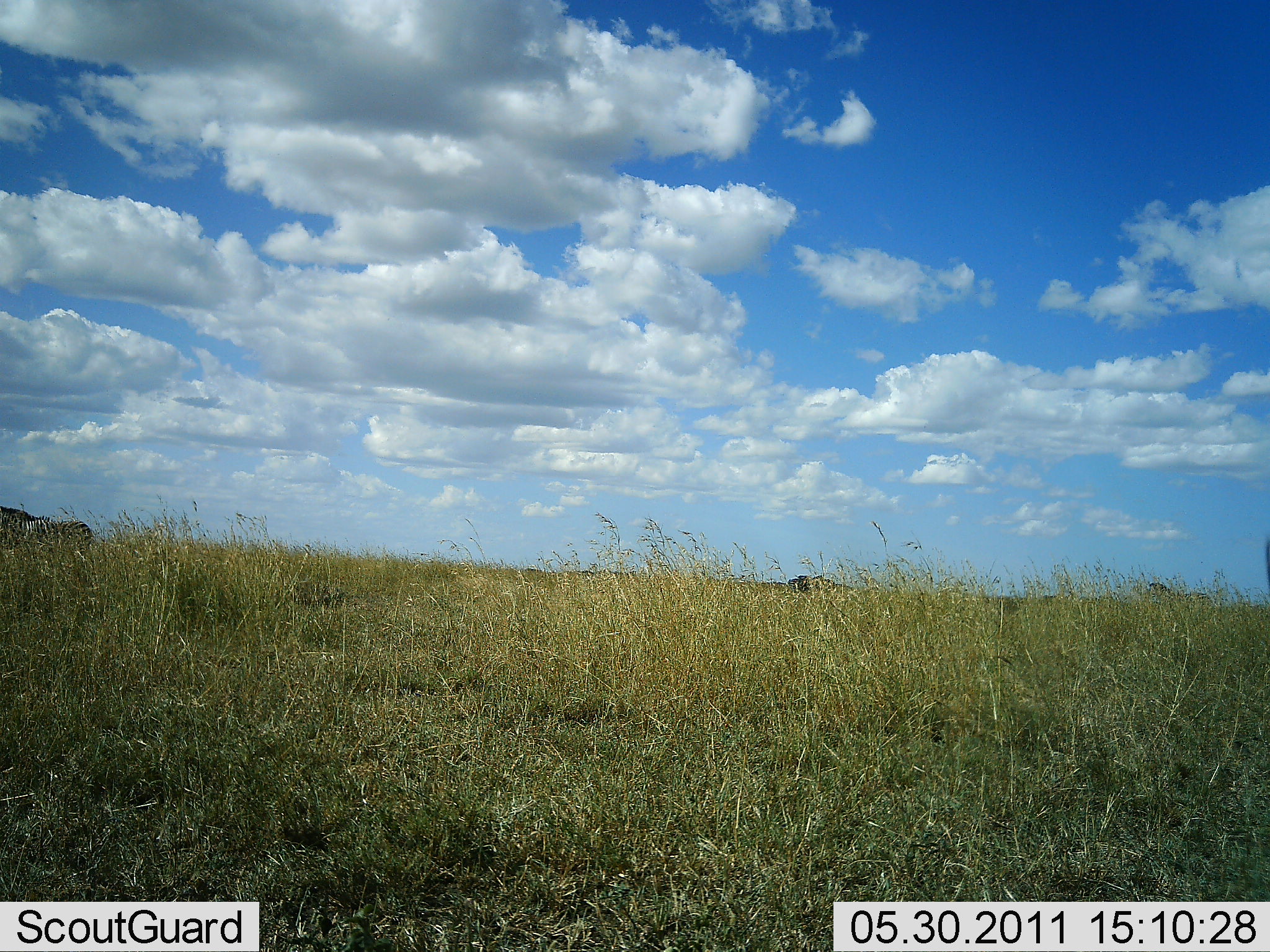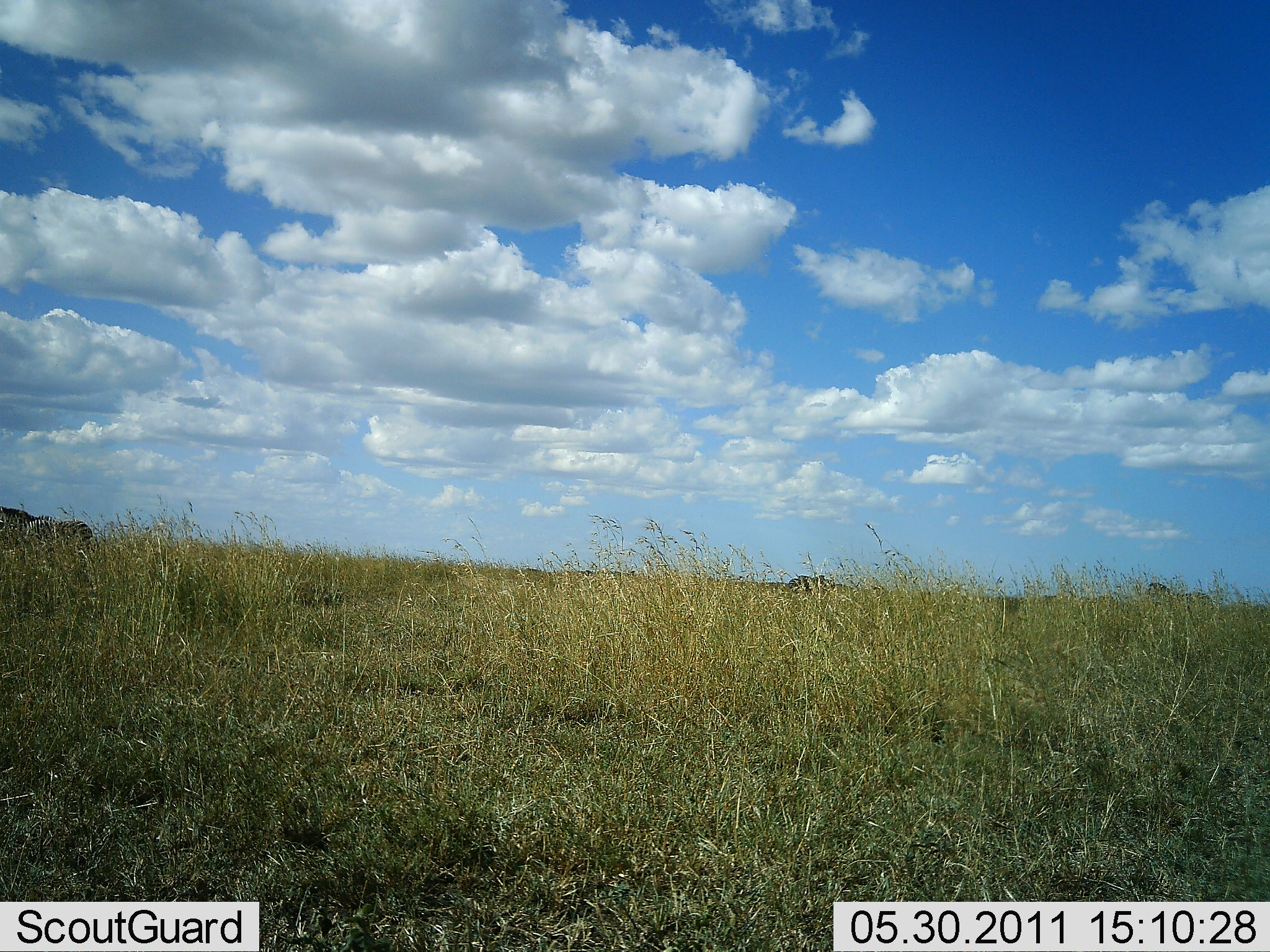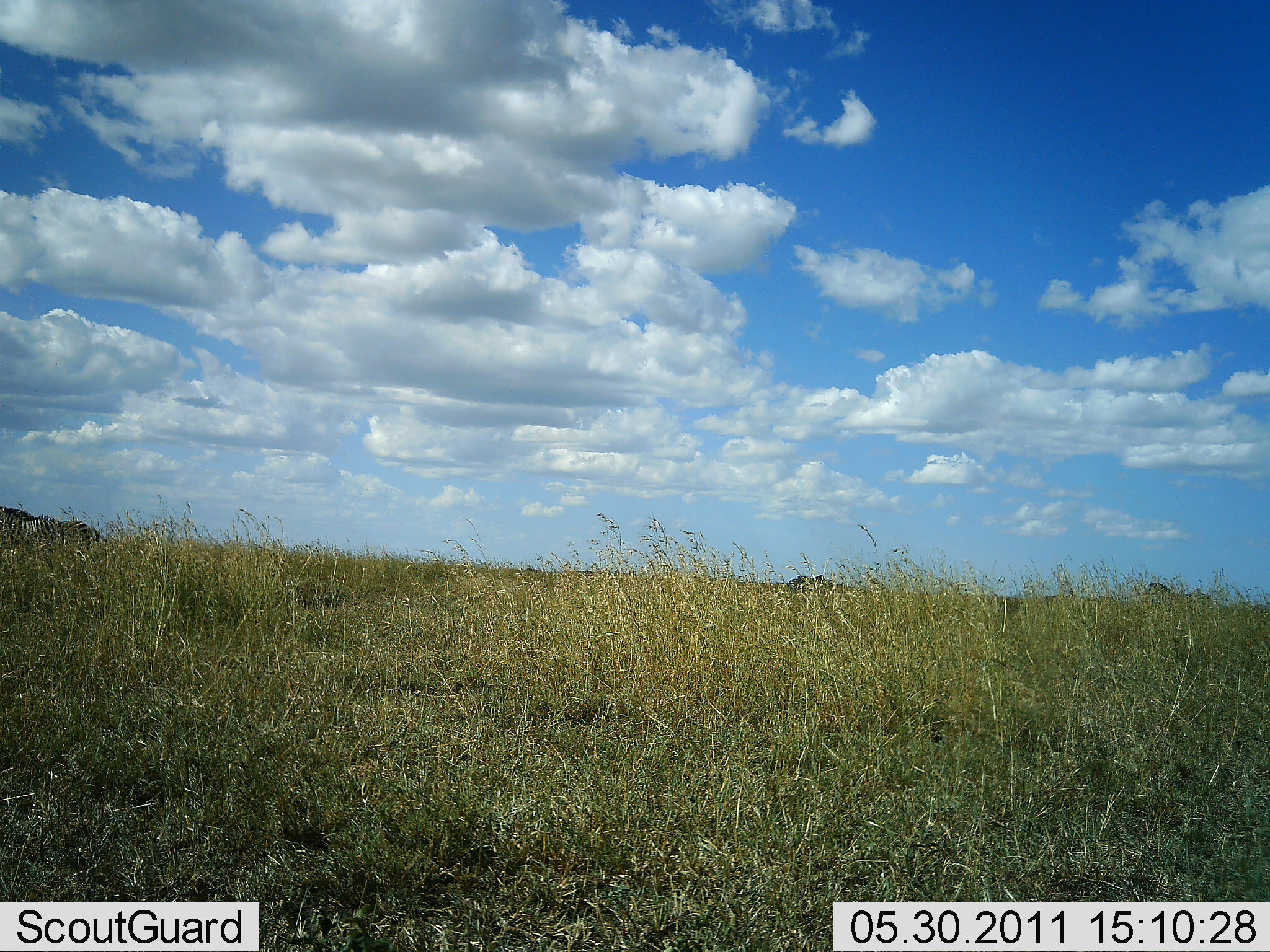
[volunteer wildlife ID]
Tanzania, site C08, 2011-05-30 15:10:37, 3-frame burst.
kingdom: Animalia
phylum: Chordata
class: Mammalia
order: Perissodactyla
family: Equidae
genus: Equus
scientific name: Equus quagga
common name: plains zebra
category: zebra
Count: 2.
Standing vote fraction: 89%.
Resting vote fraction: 0%.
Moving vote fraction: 0%.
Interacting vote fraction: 0%.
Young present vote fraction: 0%.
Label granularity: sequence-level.